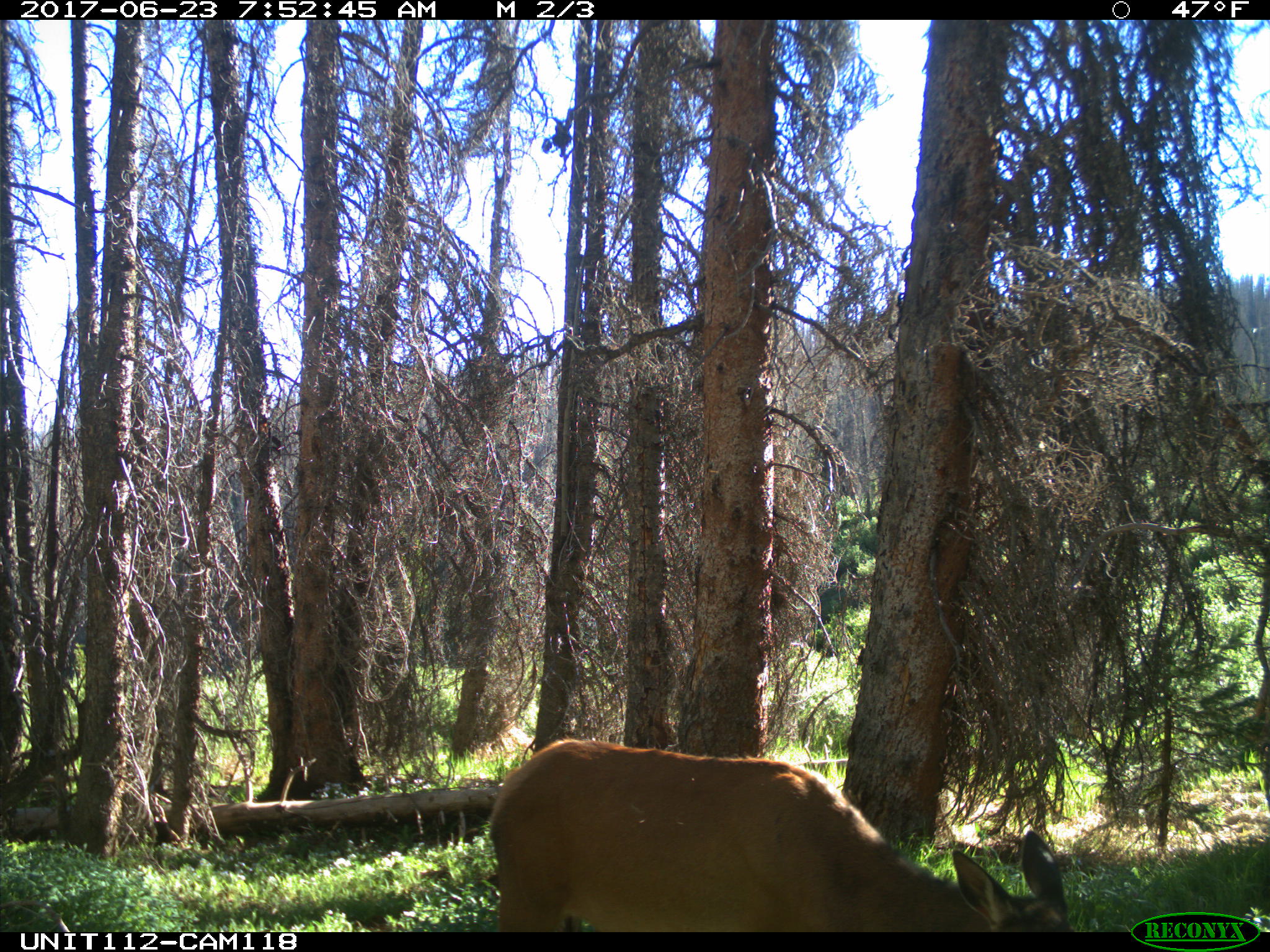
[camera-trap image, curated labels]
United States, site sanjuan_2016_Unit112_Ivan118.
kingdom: Animalia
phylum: Chordata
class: Mammalia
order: Artiodactyla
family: Cervidae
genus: Cervus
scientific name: Cervus elaphus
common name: red deer